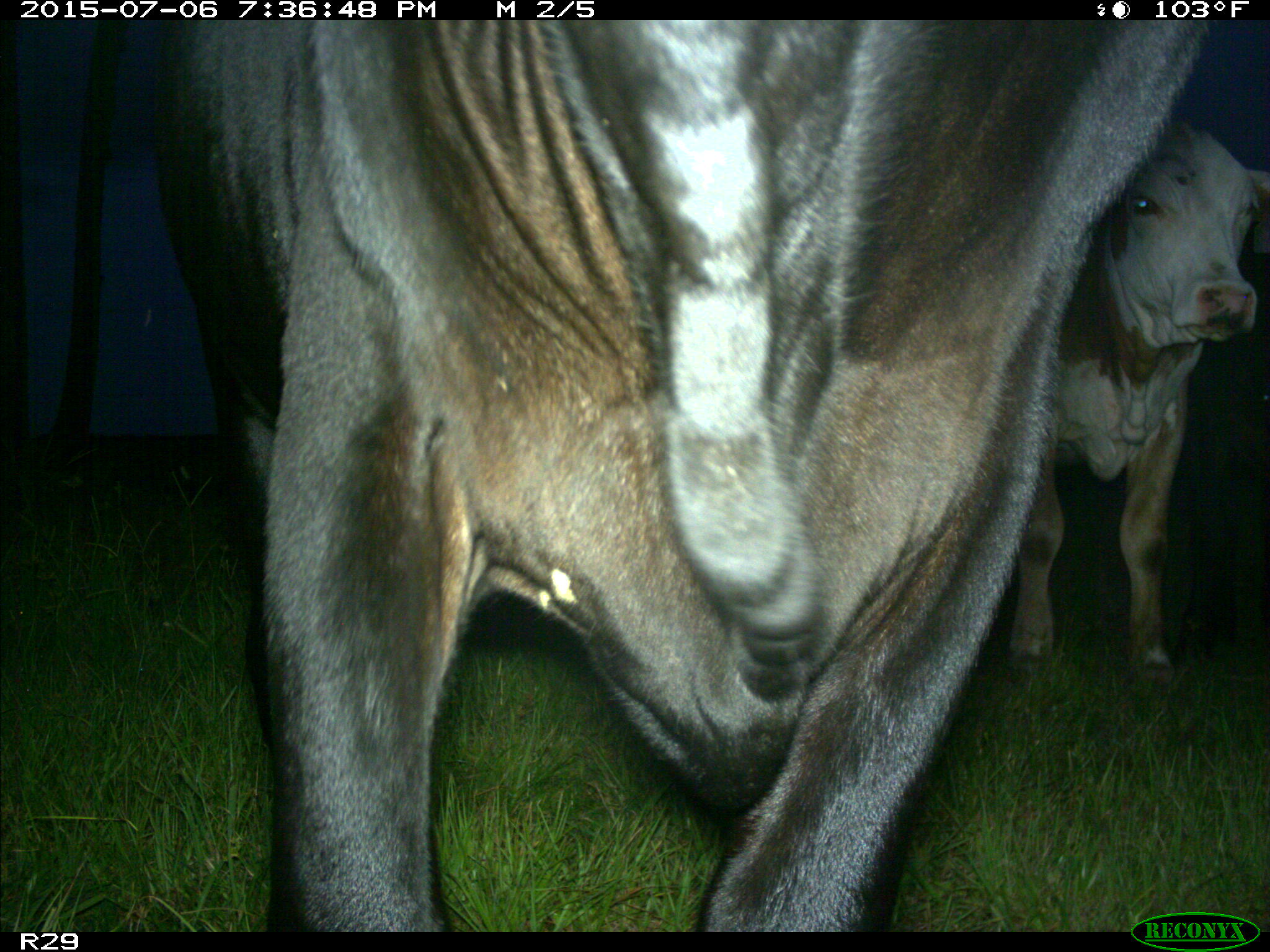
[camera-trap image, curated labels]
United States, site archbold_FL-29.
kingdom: Animalia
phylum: Chordata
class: Mammalia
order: Artiodactyla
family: Bovidae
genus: Bos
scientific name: Bos taurus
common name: domestic cow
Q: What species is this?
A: Bos taurus (domestic cow).